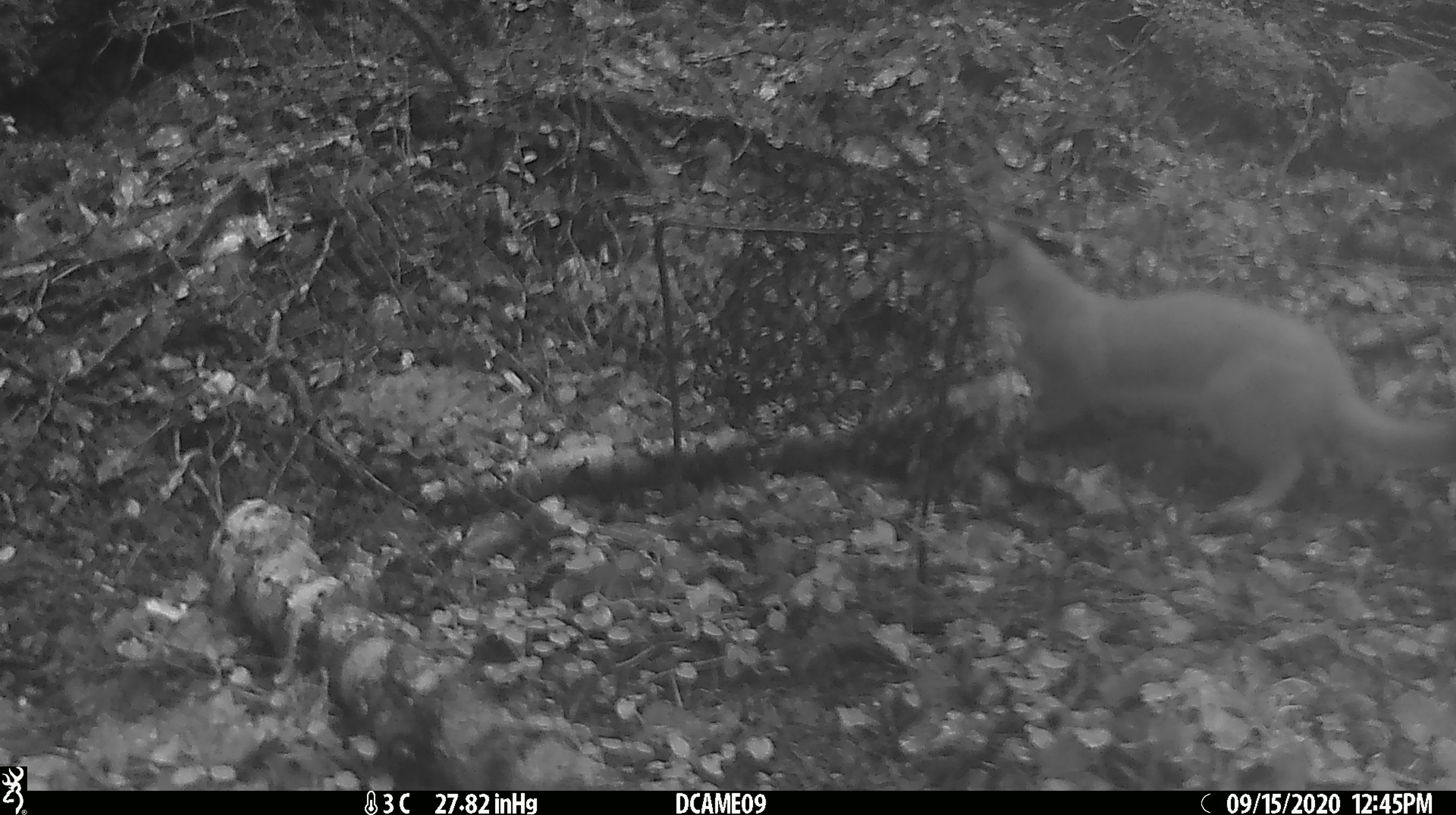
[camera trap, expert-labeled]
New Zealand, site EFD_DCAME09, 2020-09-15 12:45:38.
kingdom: Animalia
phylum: Chordata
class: Mammalia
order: Carnivora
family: Mustelidae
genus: Mustela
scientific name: Mustela erminea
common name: stoat